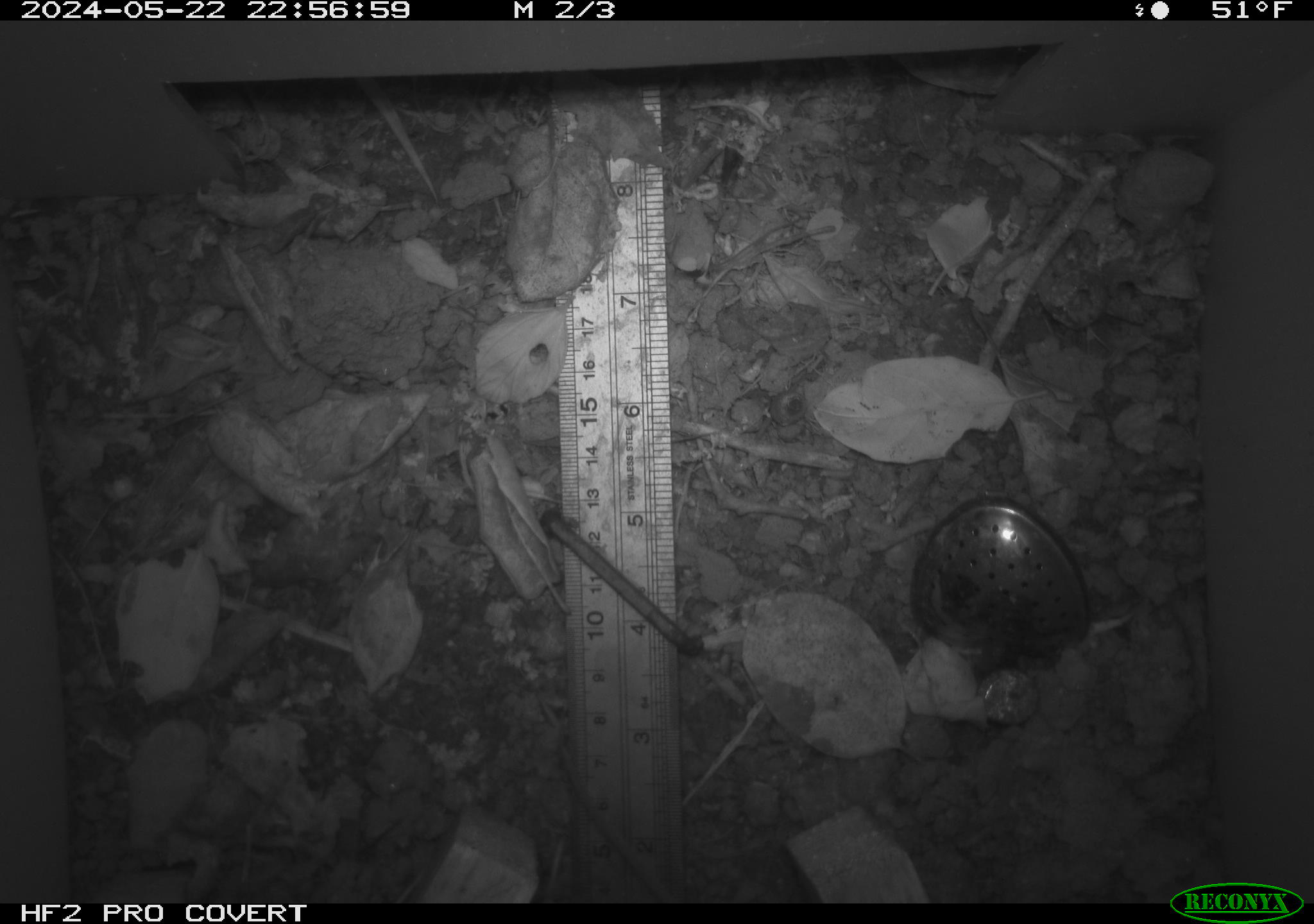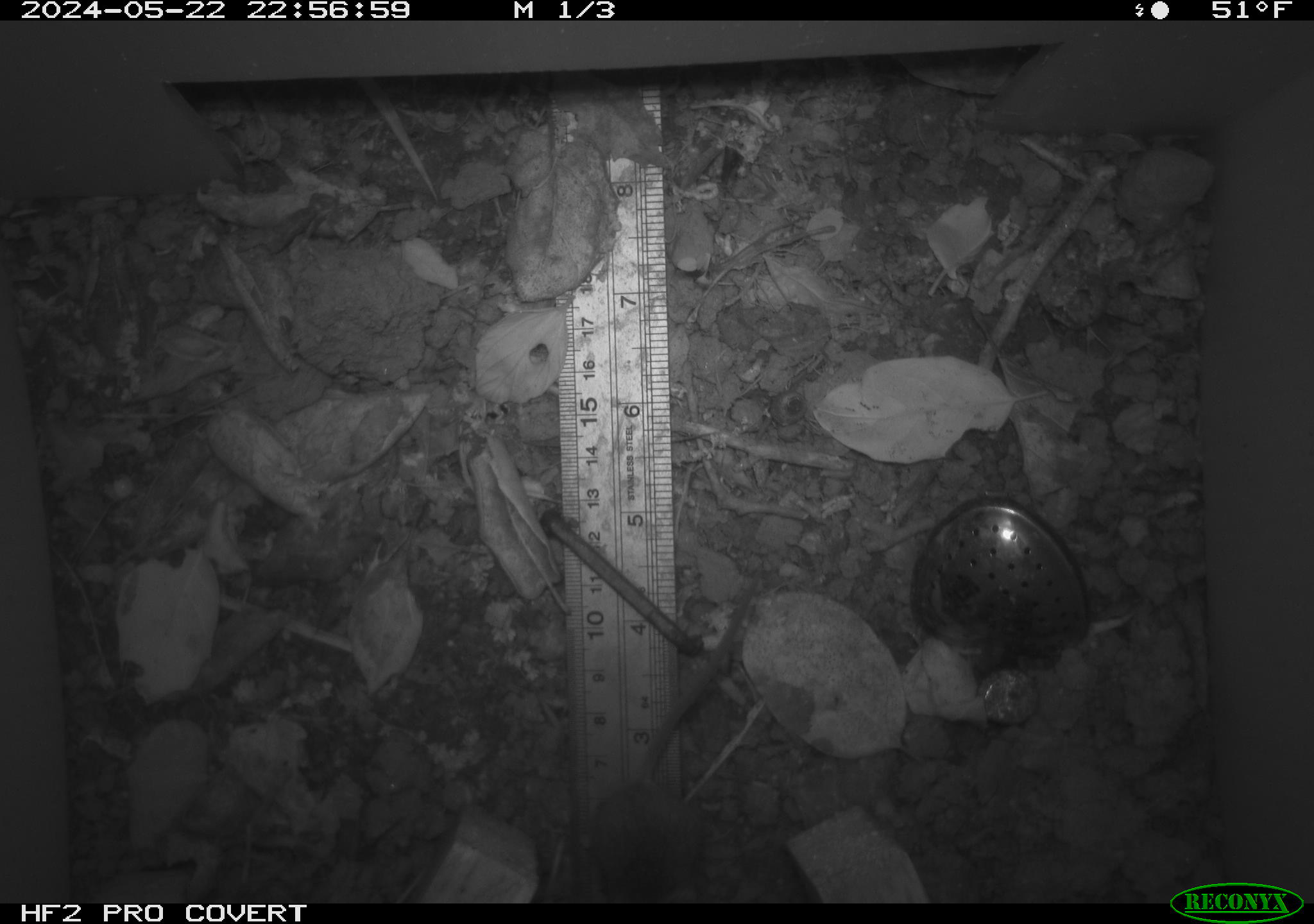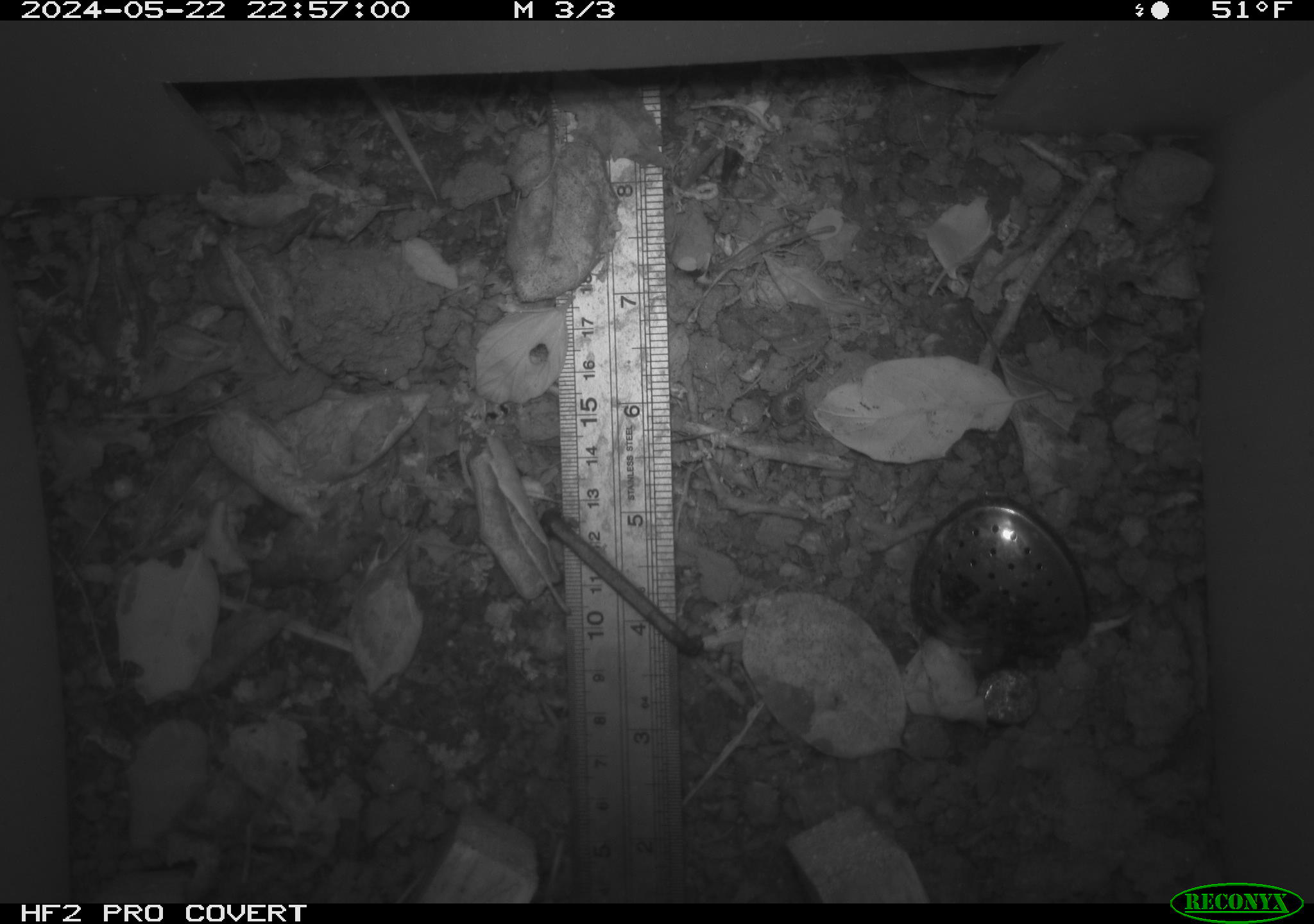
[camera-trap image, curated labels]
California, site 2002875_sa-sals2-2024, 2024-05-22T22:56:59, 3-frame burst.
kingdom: Animalia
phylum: Chordata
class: Mammalia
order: Rodentia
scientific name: Rodentia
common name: mouse species